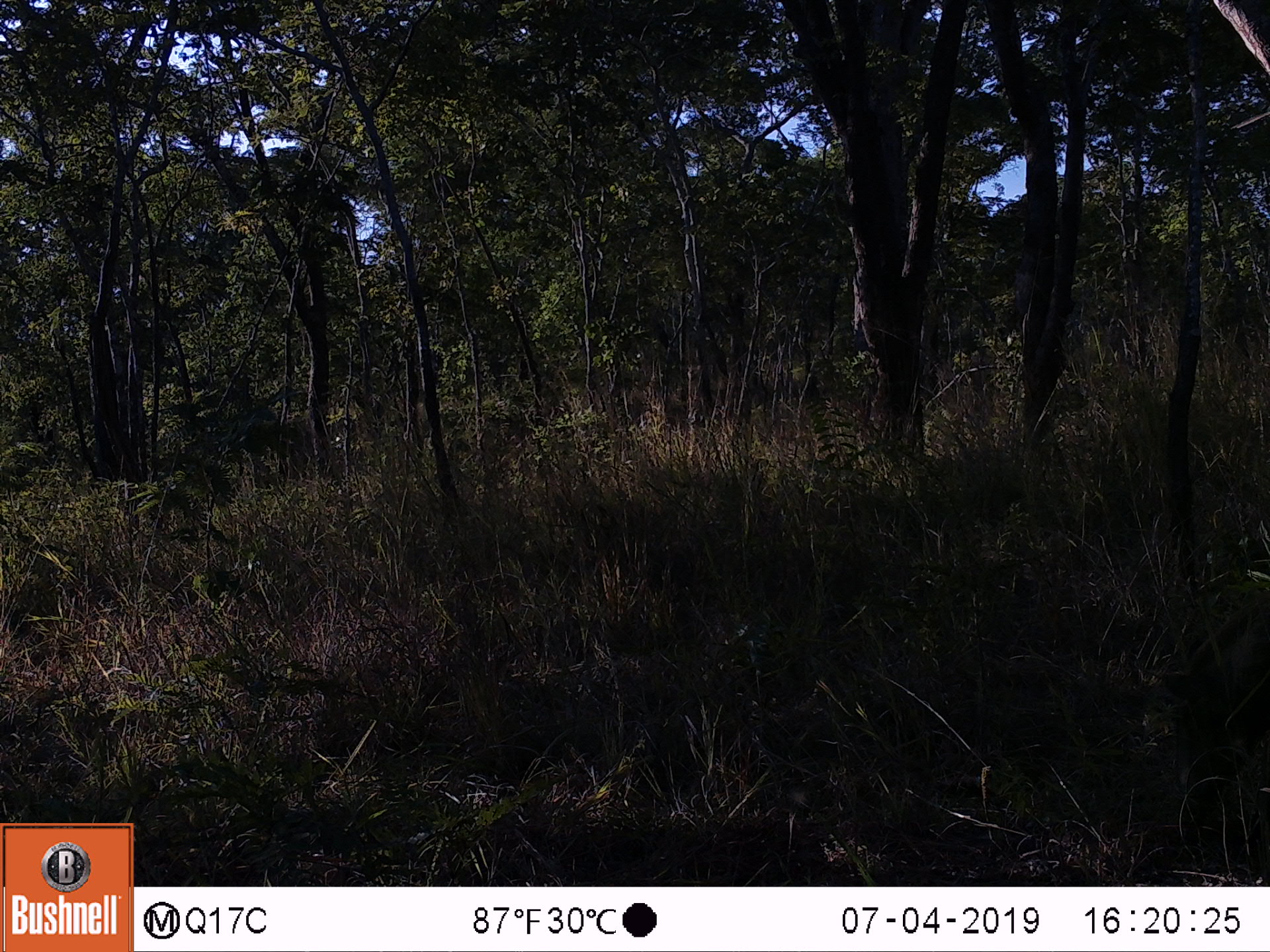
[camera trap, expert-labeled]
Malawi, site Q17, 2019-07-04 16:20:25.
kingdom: Animalia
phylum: Chordata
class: Mammalia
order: Artiodactyla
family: Suidae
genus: Phacochoerus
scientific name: Phacochoerus africanus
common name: common warthog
Common warthog (Phacochoerus africanus), count 1.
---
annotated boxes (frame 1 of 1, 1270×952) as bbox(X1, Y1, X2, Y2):
common warthog: bbox(1163, 599, 1262, 806)